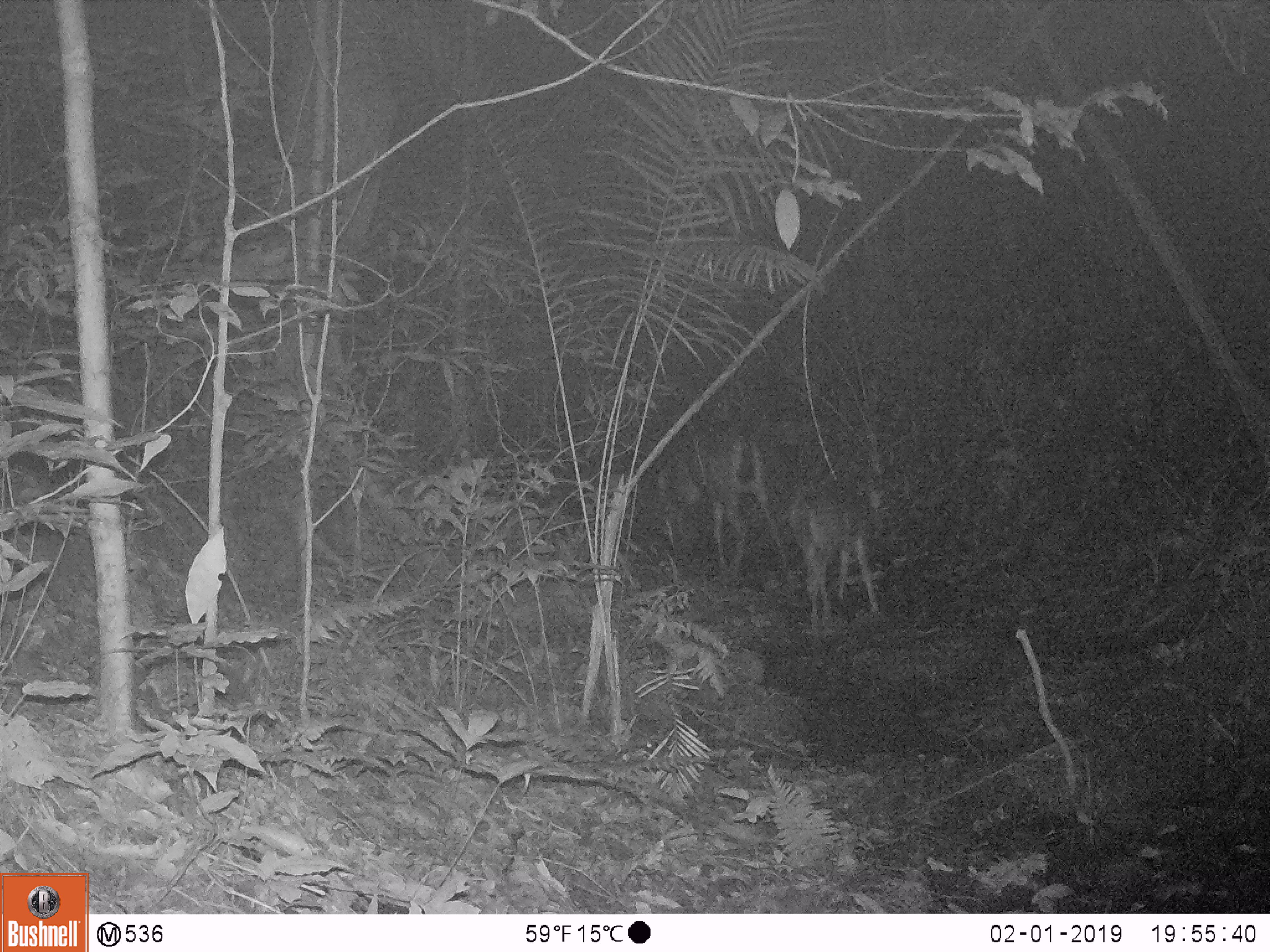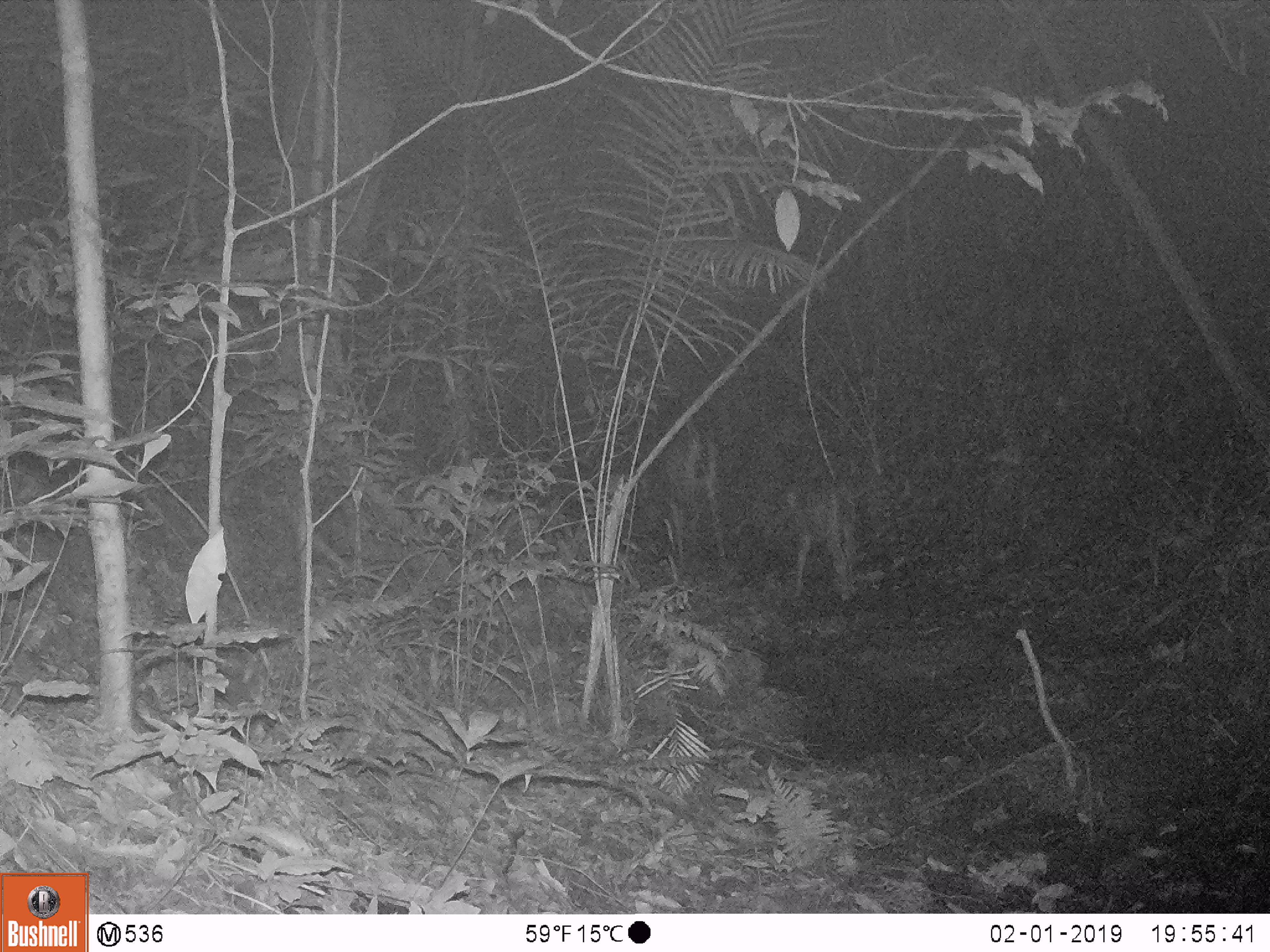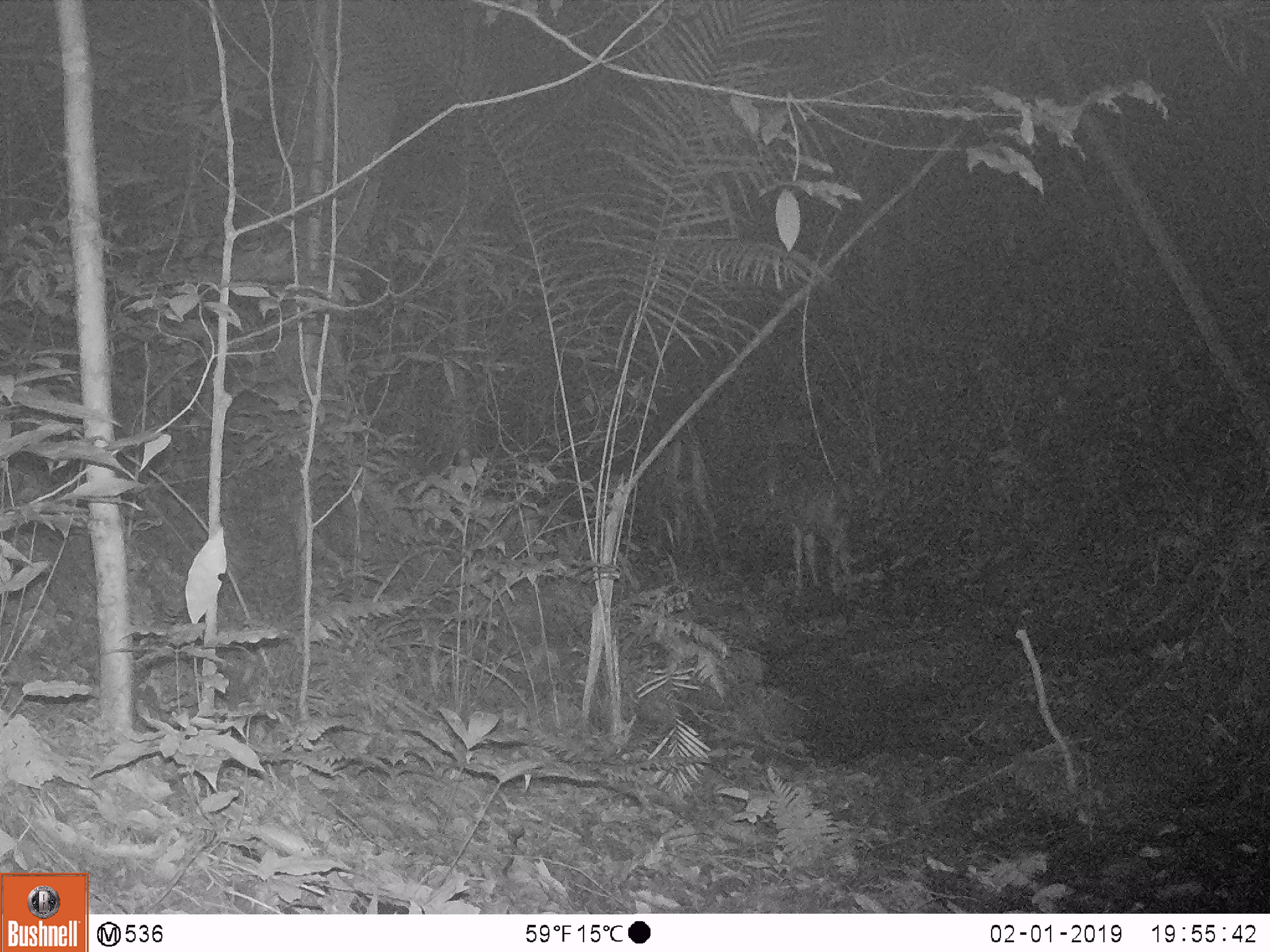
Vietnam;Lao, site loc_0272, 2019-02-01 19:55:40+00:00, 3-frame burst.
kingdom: Animalia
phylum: Chordata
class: Mammalia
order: Artiodactyla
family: Cervidae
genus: Rusa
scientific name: Rusa unicolor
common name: sambar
Sambar (Rusa unicolor). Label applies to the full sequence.